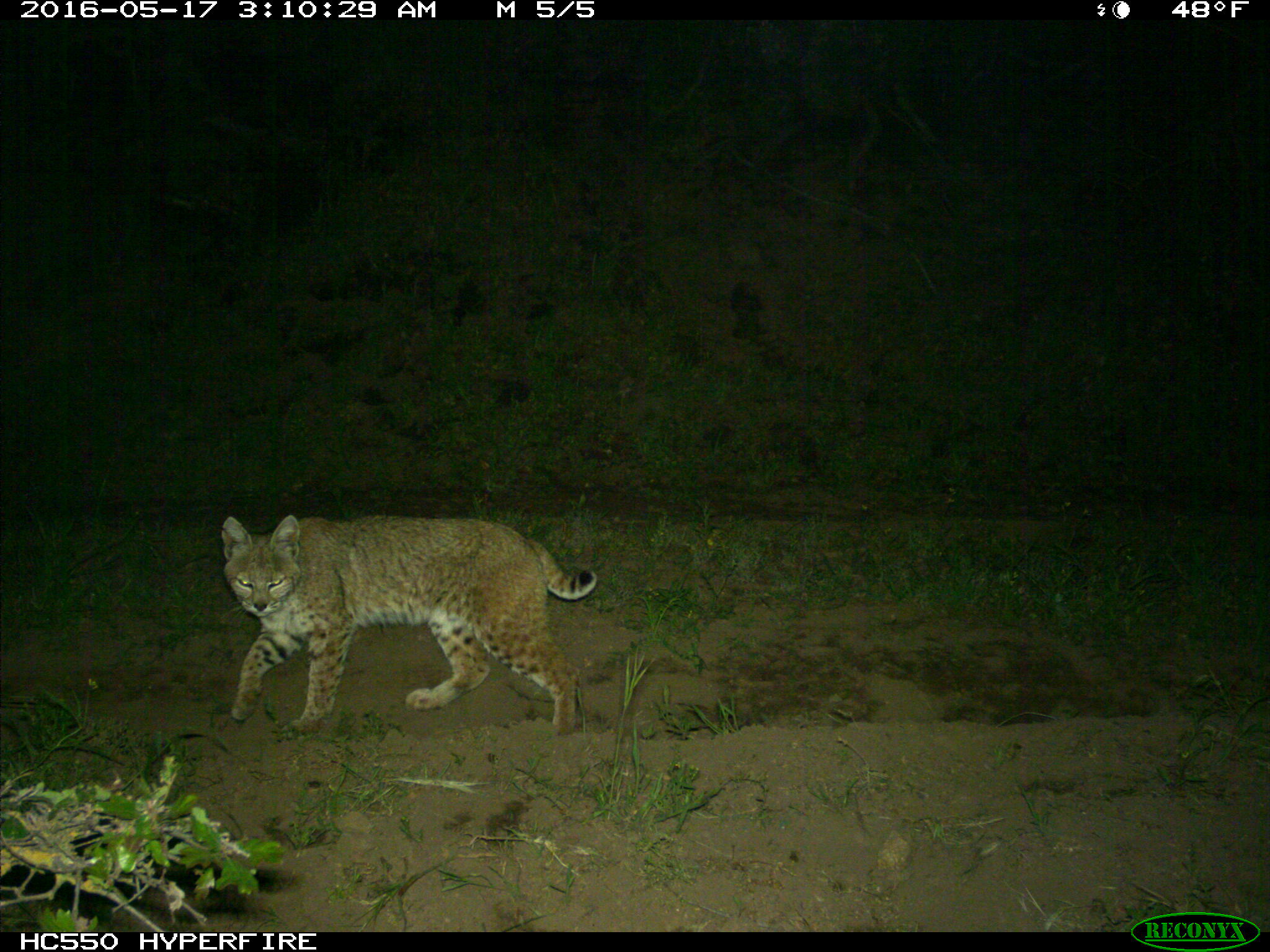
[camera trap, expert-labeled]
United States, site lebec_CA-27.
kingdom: Animalia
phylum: Chordata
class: Mammalia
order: Carnivora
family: Felidae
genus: Lynx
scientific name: Lynx rufus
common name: bobcat